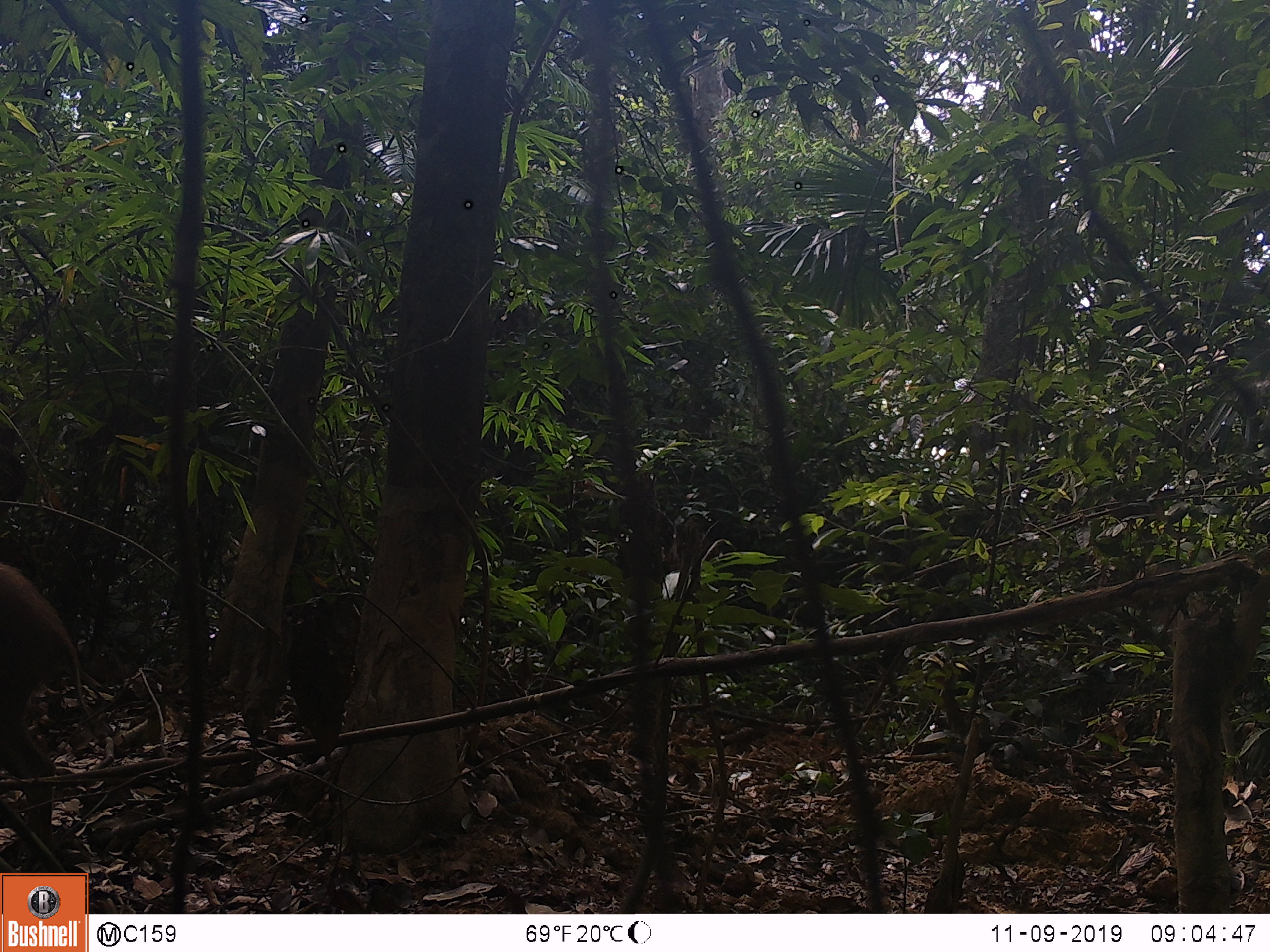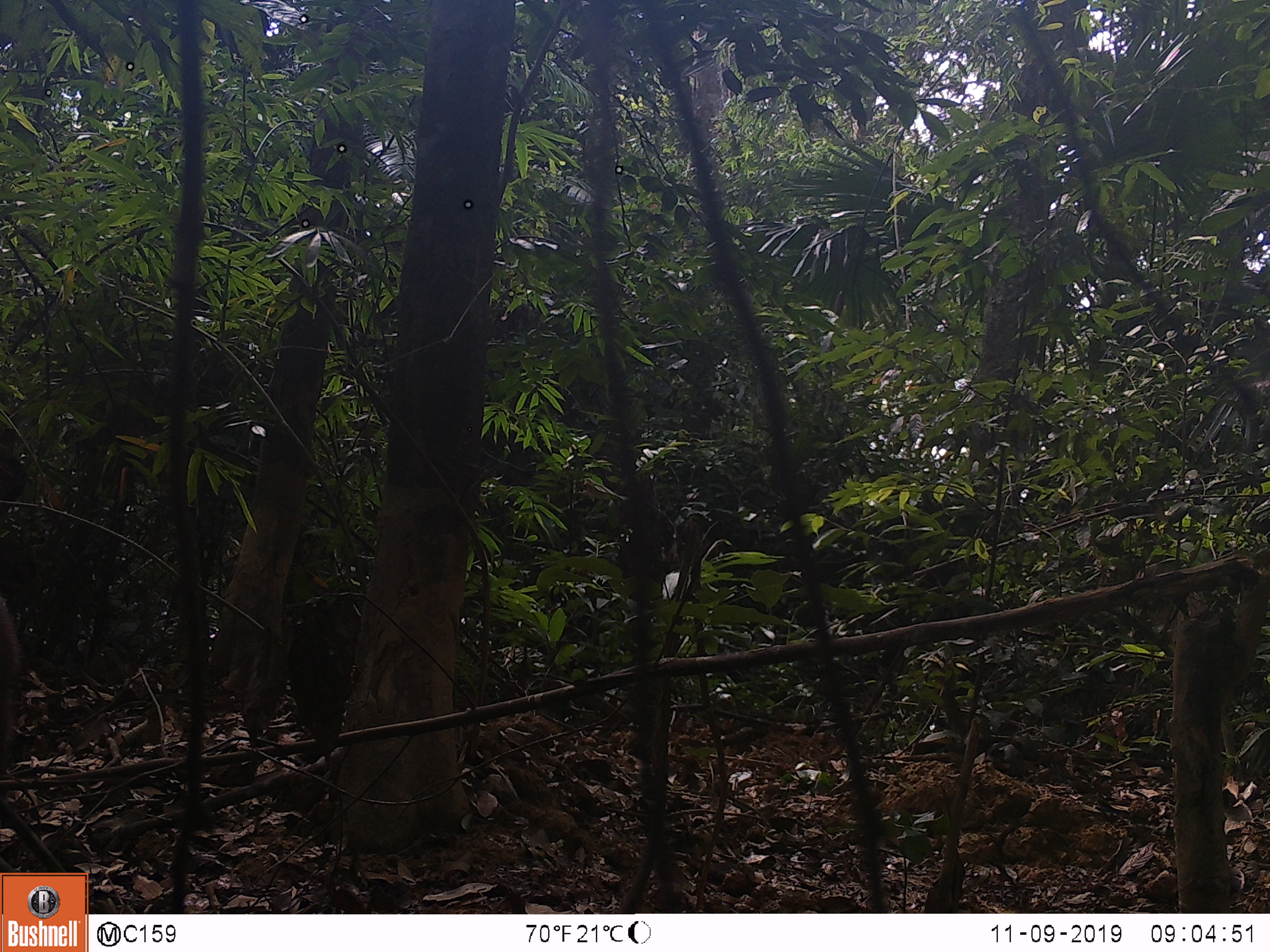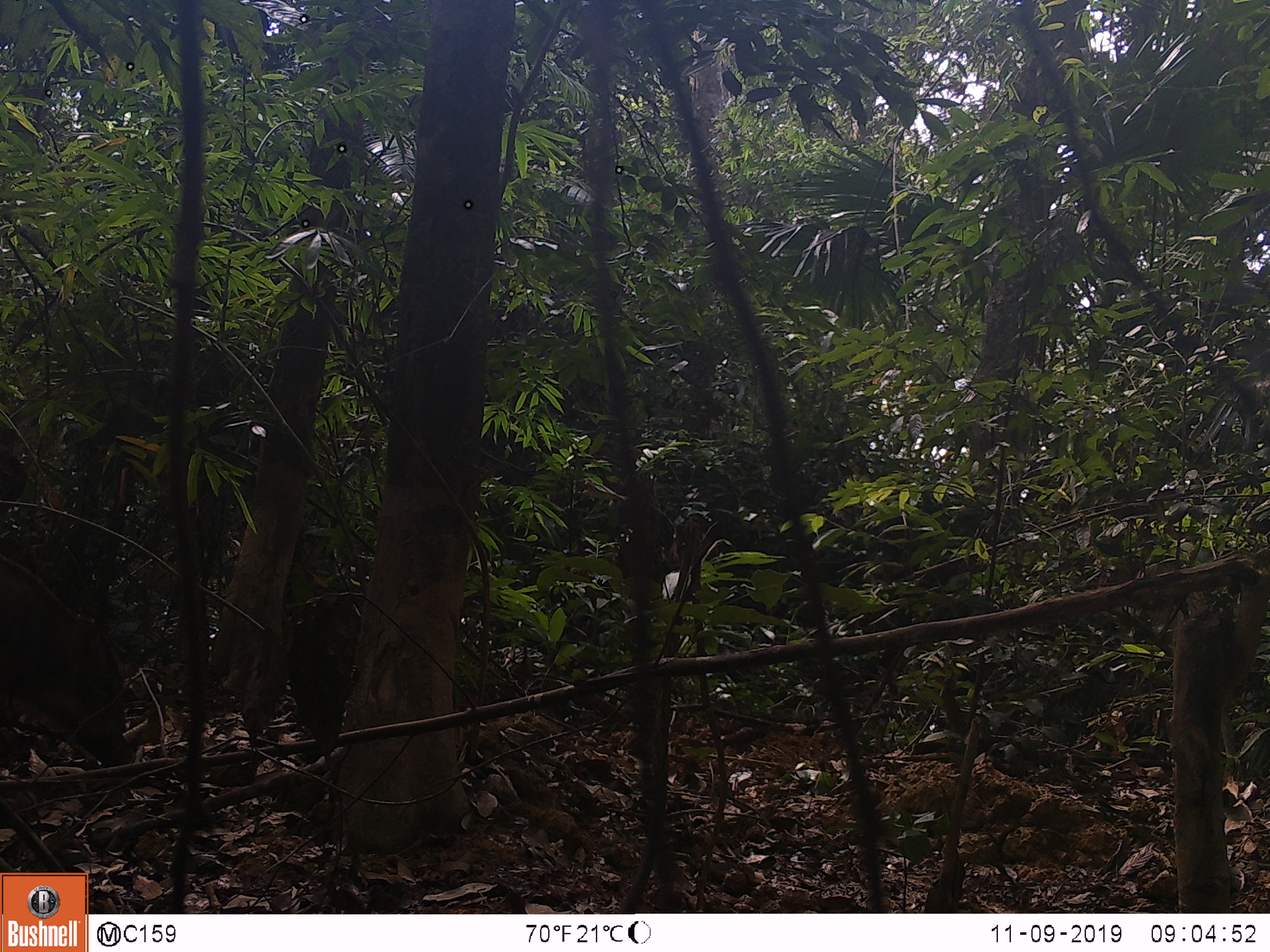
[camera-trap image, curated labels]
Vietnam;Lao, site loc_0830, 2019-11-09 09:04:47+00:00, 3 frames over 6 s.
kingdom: Animalia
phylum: Chordata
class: Mammalia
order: Artiodactyla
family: Suidae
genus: Sus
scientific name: Sus scrofa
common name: eurasian wild pig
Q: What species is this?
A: Eurasian wild pig (Sus scrofa).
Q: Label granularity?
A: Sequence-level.